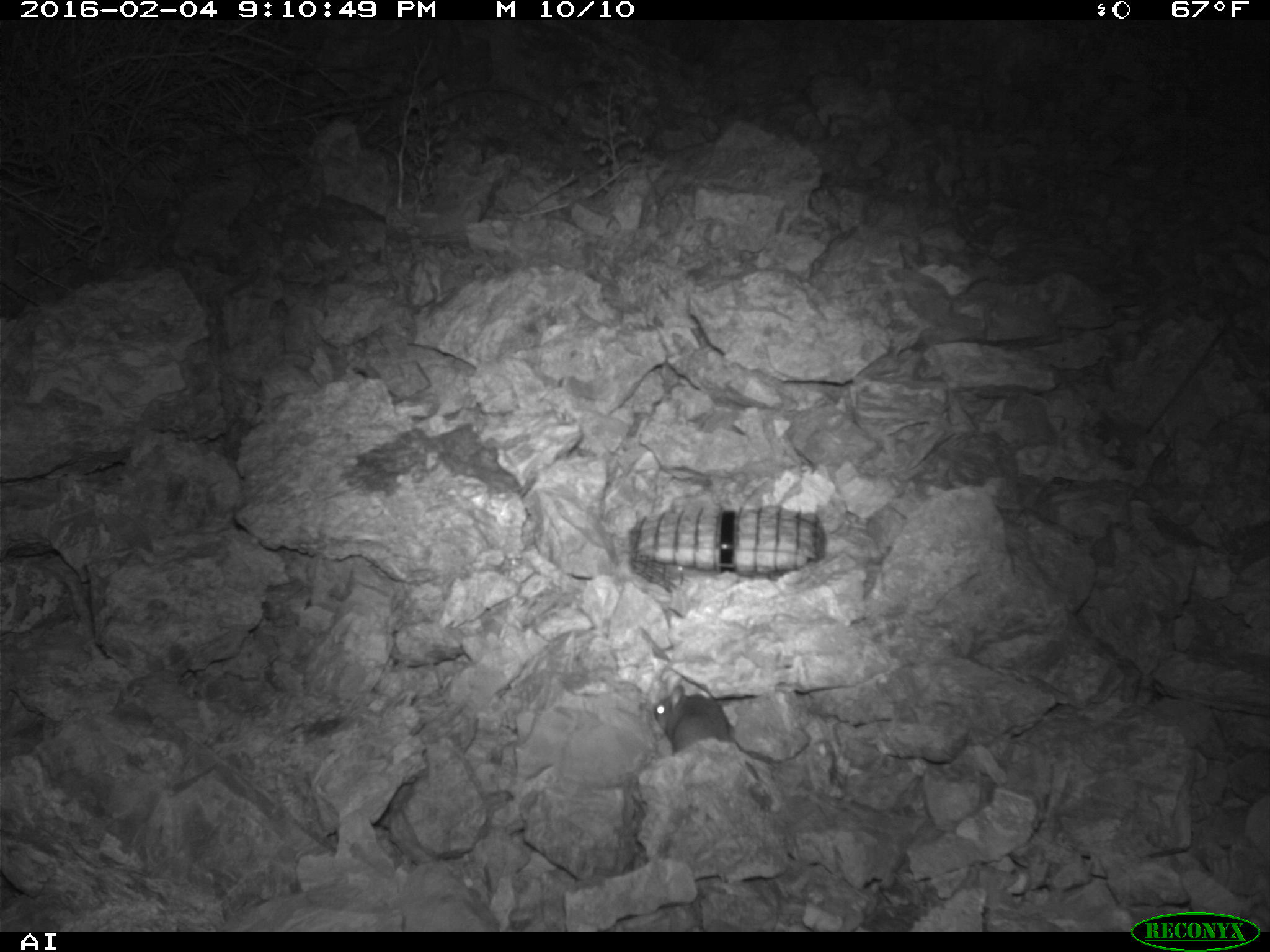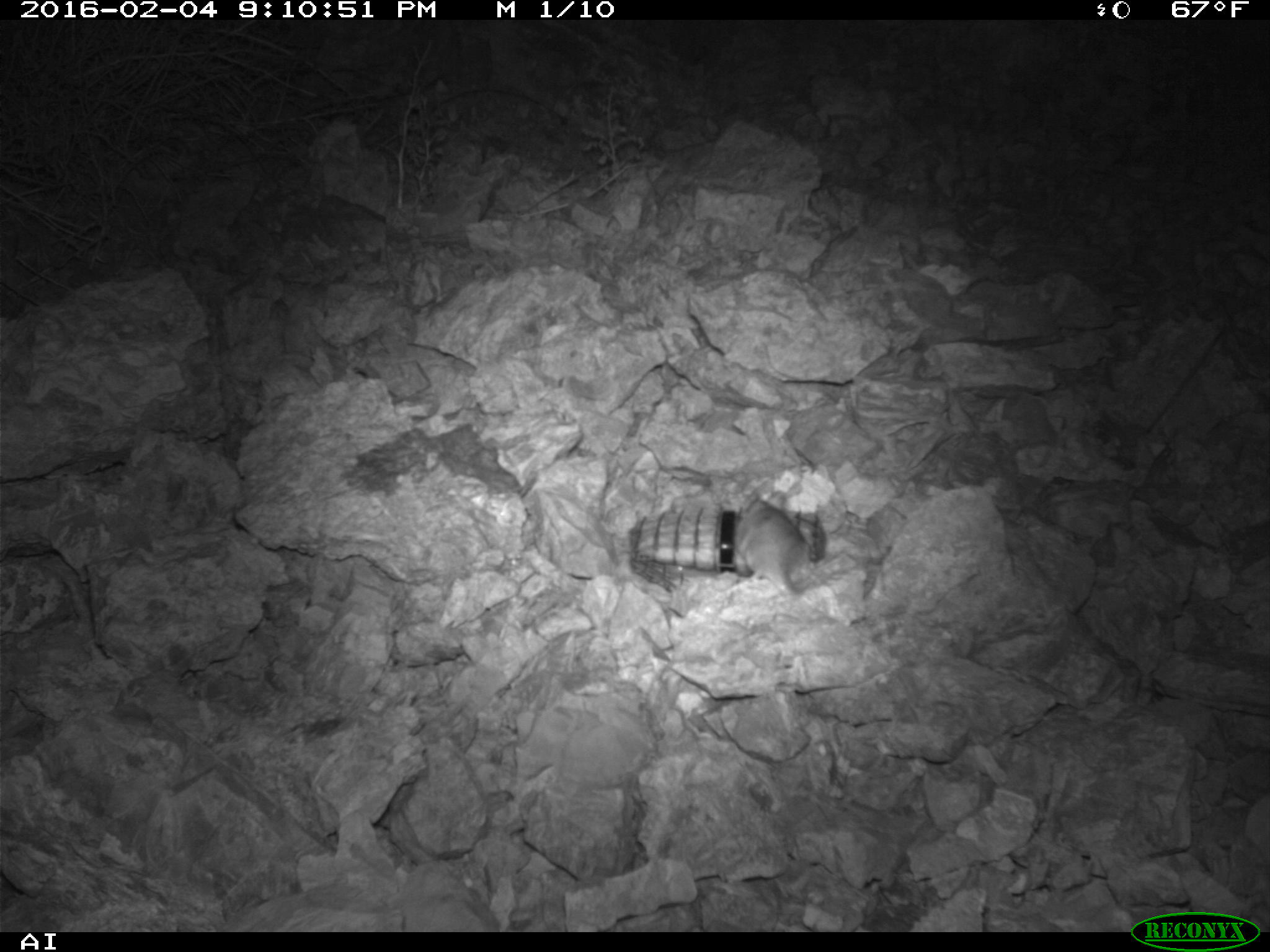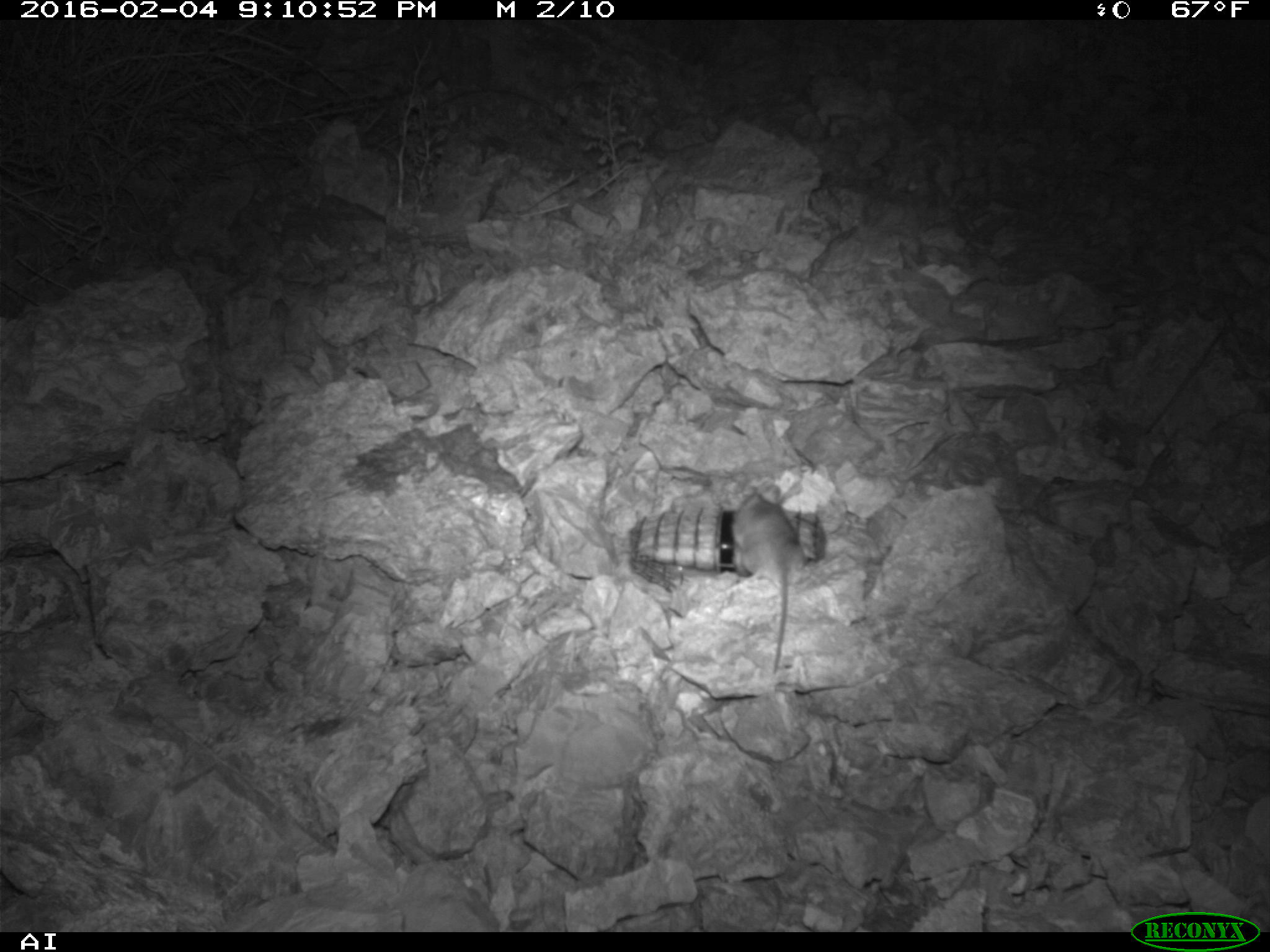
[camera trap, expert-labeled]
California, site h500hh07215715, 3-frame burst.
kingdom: Animalia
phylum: Chordata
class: Mammalia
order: Rodentia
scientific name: Rodentia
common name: rodent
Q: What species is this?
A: Rodent (Rodentia).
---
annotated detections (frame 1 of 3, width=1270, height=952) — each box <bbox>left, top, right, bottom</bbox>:
rodent: <bbox>651, 682, 732, 754</bbox>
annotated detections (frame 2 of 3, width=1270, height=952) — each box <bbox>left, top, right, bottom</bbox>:
rodent: <bbox>732, 483, 807, 597</bbox>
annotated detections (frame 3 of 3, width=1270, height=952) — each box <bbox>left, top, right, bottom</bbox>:
rodent: <bbox>719, 478, 797, 672</bbox>